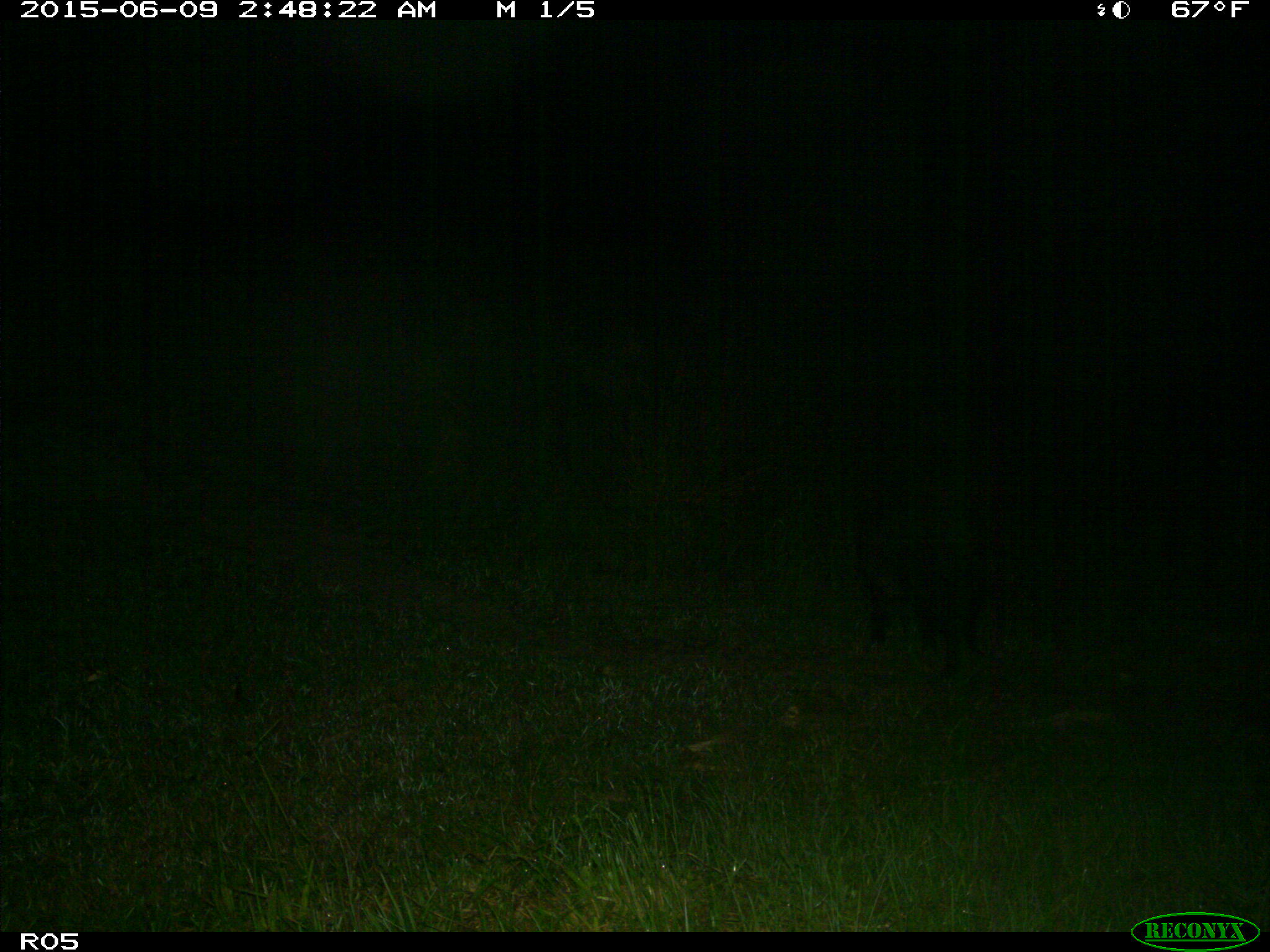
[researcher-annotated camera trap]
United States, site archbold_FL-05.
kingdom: Animalia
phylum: Chordata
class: Mammalia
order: Artiodactyla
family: Suidae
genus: Sus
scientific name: Sus scrofa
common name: wild boar